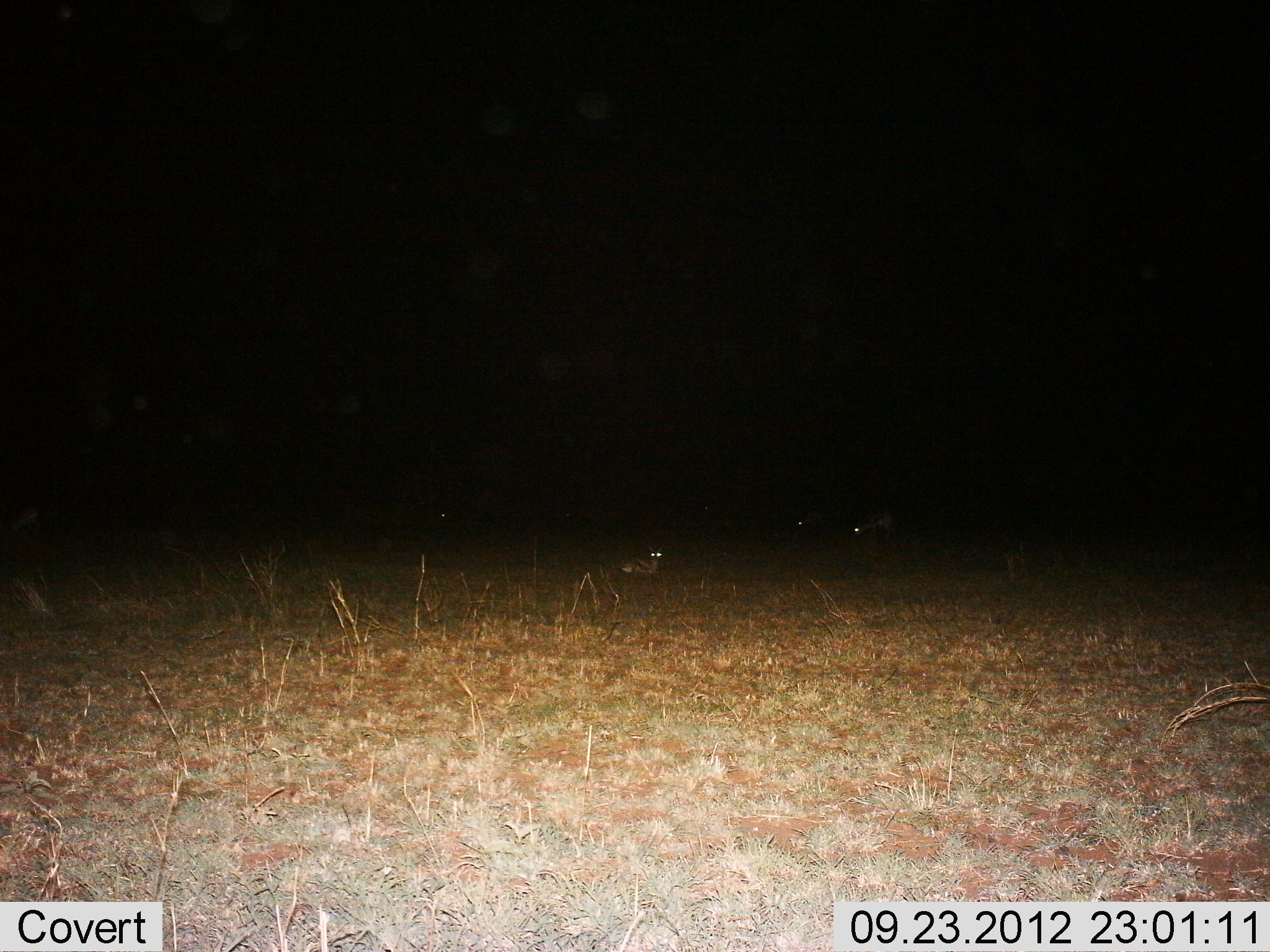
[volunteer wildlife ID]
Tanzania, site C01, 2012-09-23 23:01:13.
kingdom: Animalia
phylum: Chordata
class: Mammalia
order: Artiodactyla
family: Bovidae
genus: Eudorcas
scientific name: Eudorcas thomsonii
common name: thomson's gazelle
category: gazellethomsons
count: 4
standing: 29%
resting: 100%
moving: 0%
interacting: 0%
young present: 0%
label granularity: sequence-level